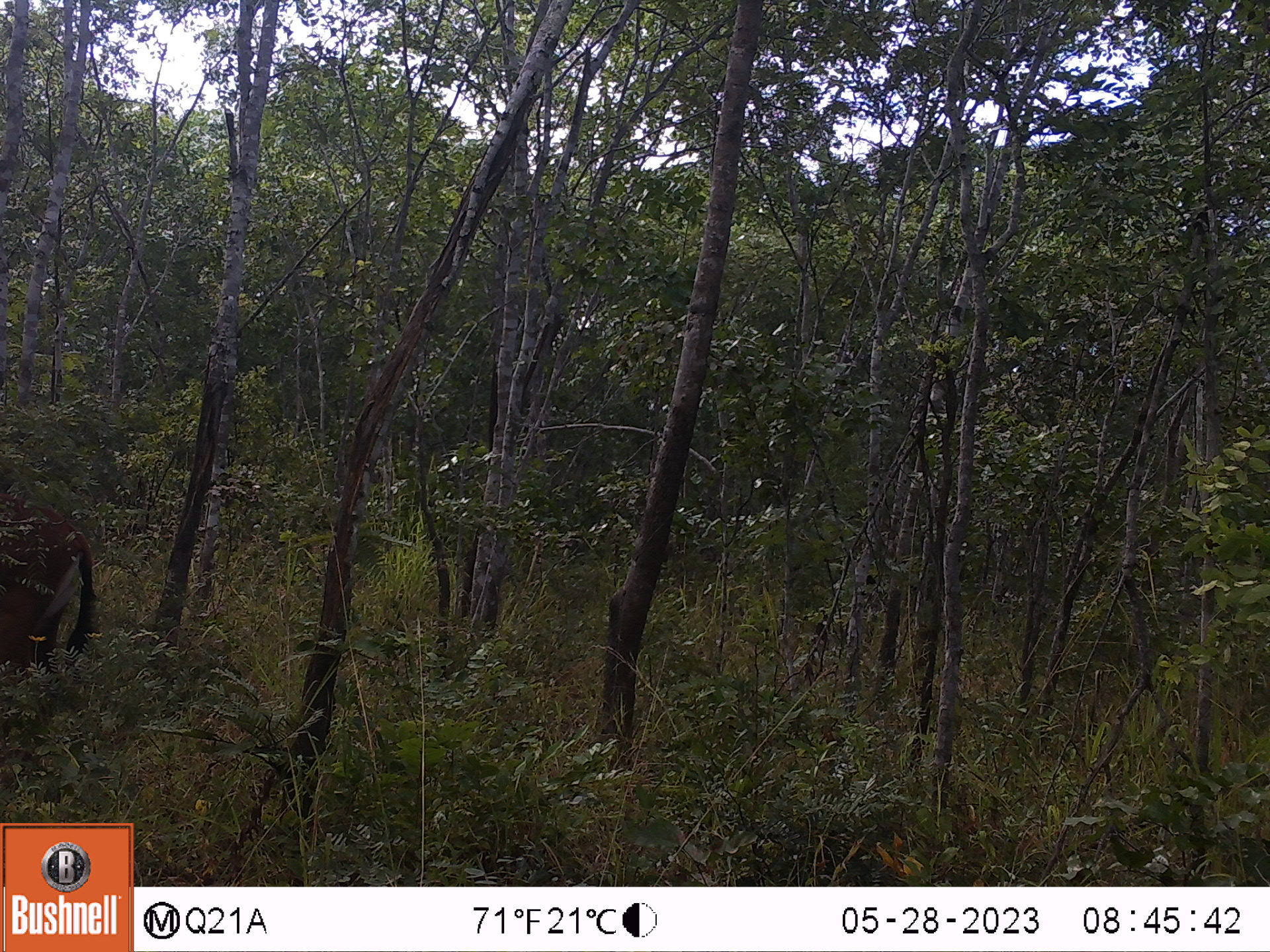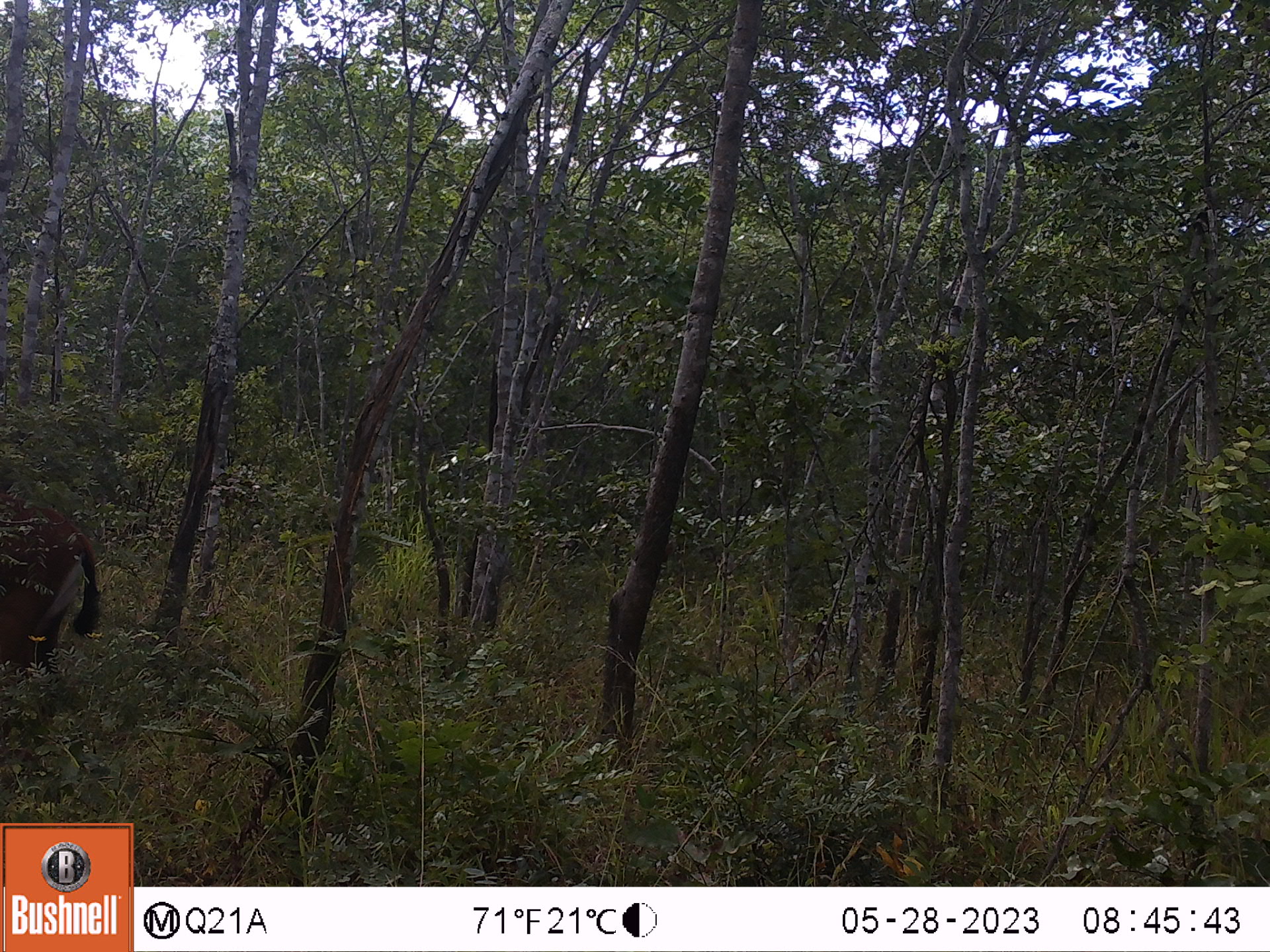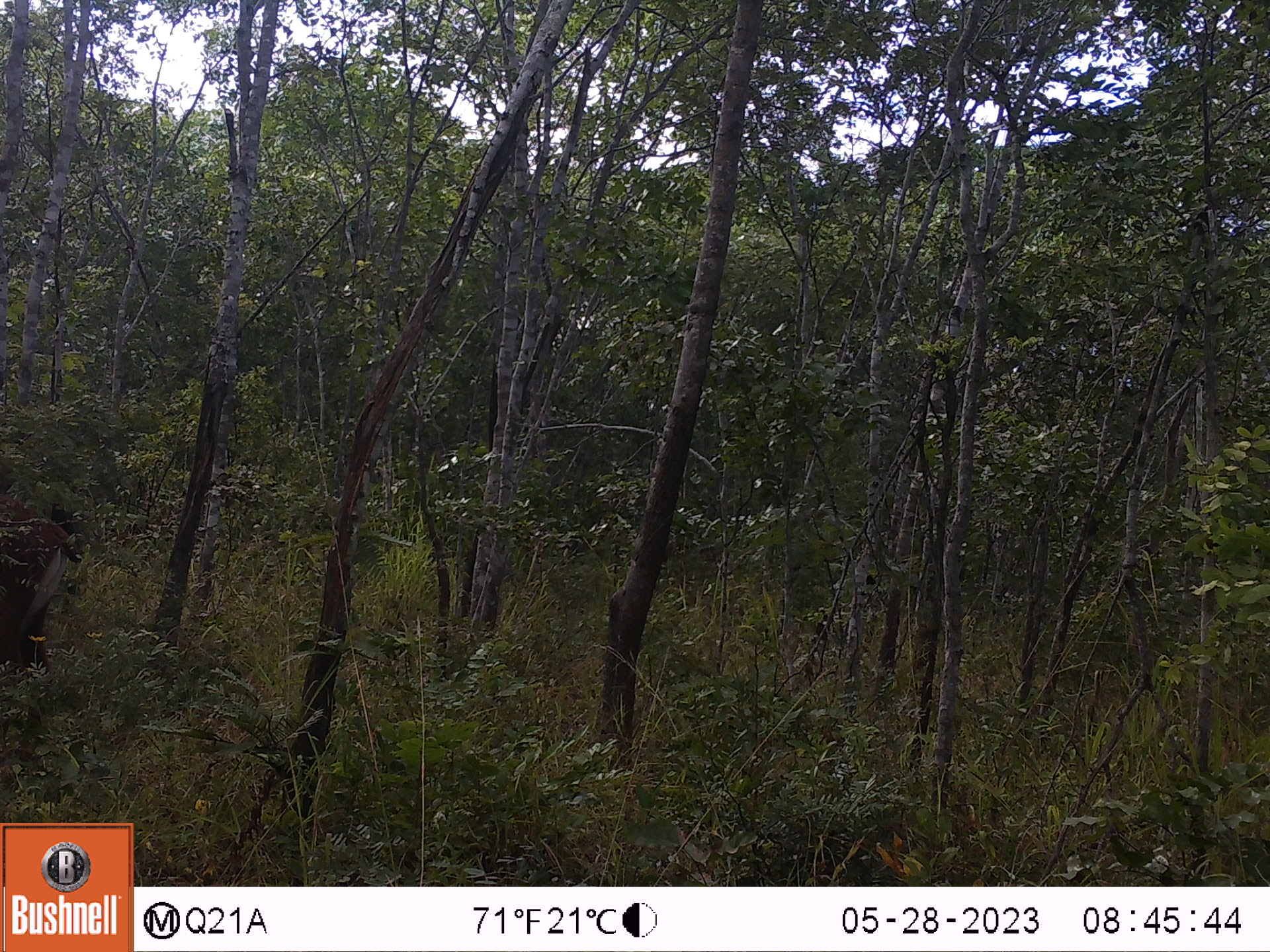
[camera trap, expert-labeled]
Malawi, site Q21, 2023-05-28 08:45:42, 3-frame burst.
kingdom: Animalia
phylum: Chordata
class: Mammalia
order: Artiodactyla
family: Bovidae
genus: Hippotragus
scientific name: Hippotragus niger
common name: sable antelope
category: sable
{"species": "sable (sable antelope) (Hippotragus niger)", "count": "1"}